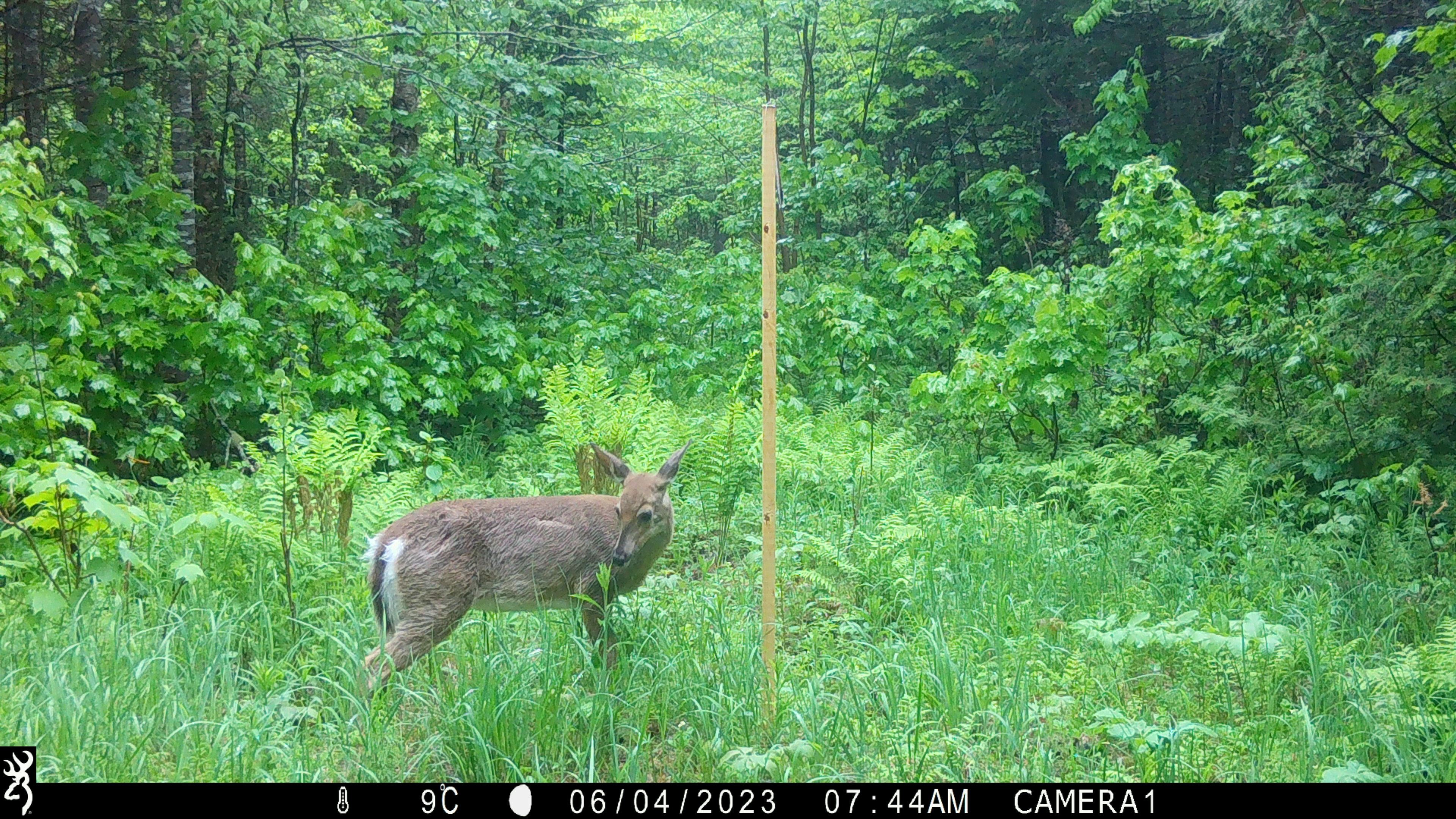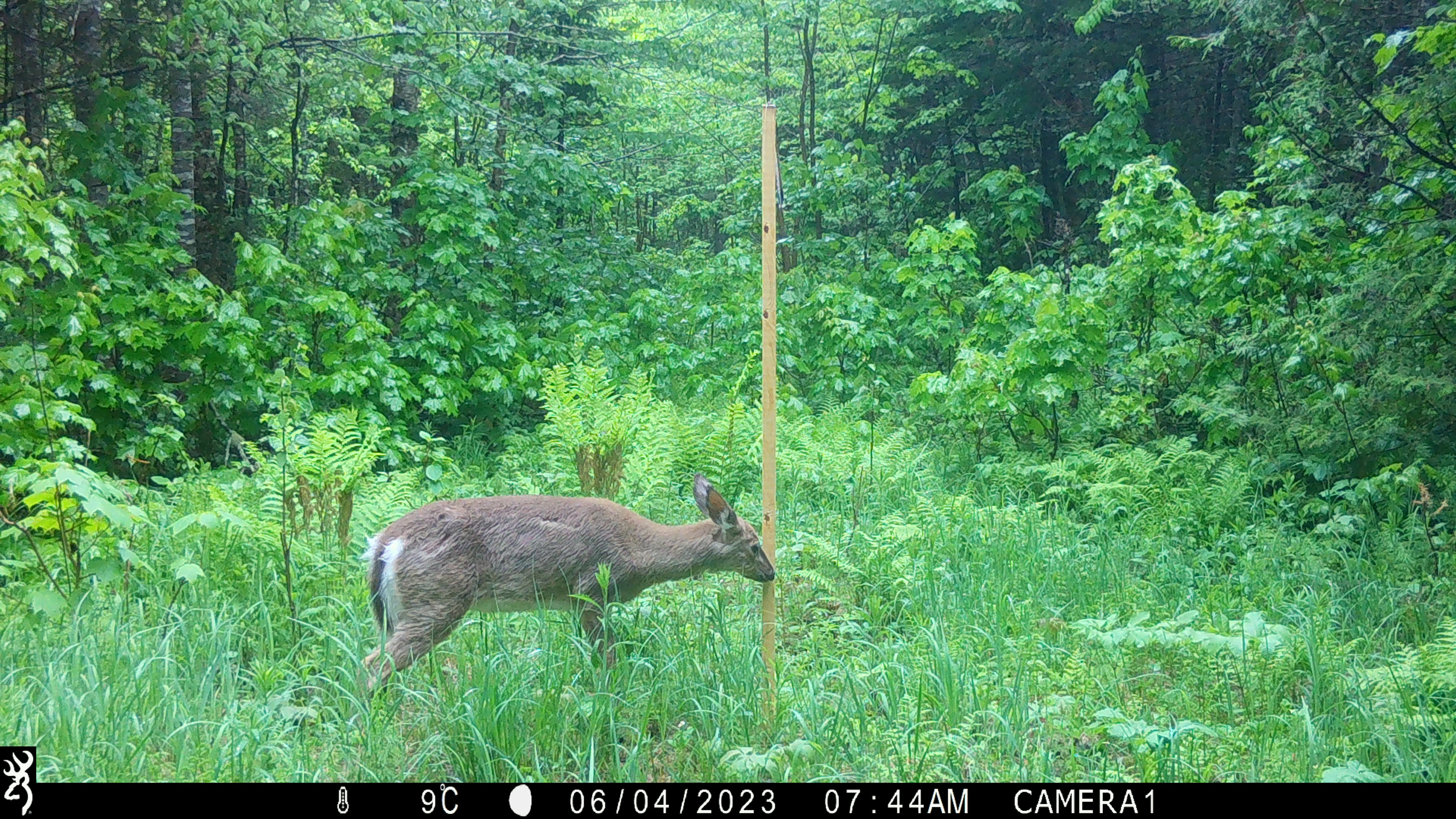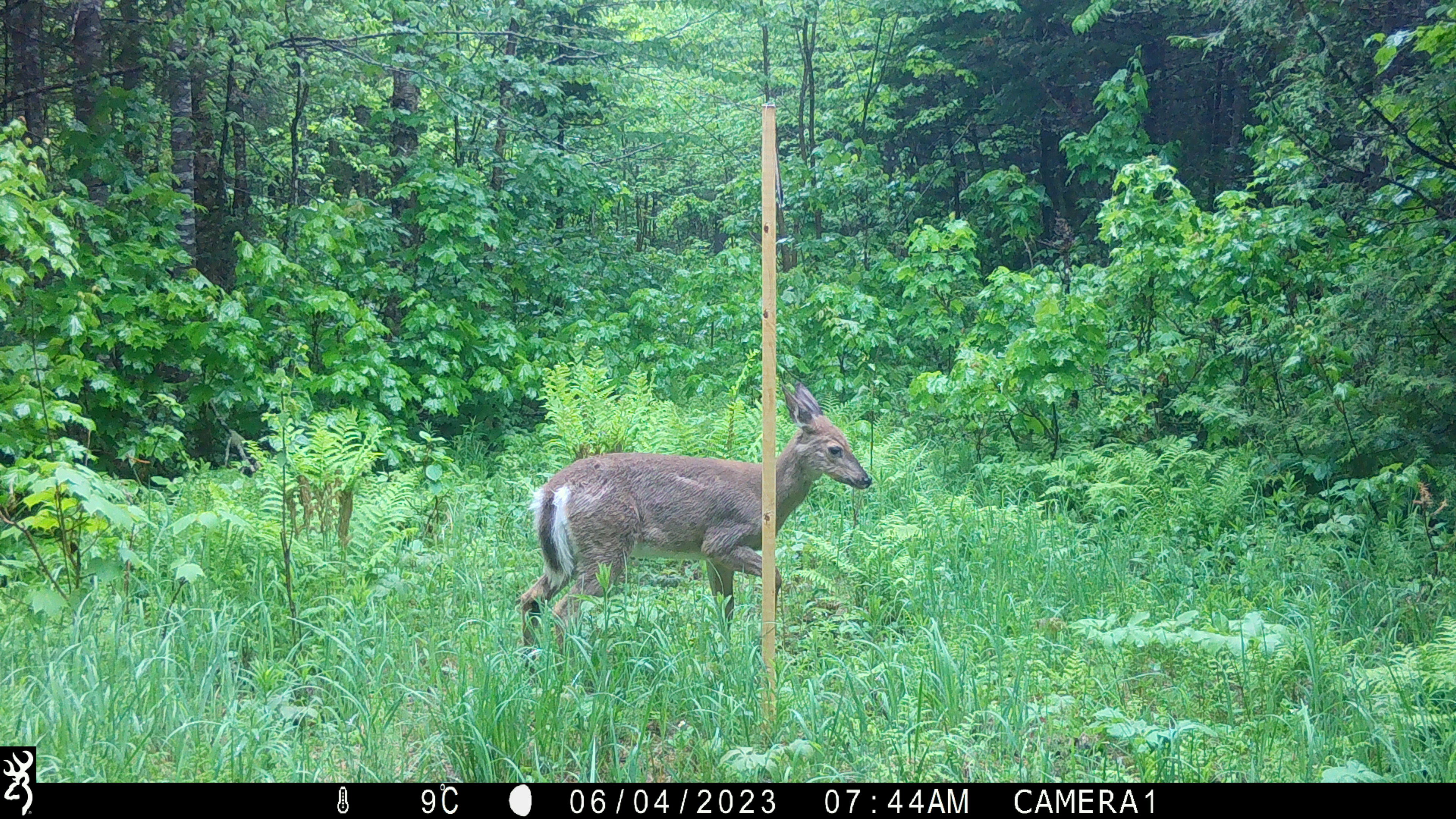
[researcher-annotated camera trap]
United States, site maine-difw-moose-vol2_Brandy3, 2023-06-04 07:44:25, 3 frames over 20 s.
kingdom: Animalia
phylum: Chordata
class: Mammalia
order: Artiodactyla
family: Cervidae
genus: Odocoileus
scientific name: Odocoileus virginianus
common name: white-tailed deer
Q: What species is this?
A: White-tailed deer (Odocoileus virginianus).